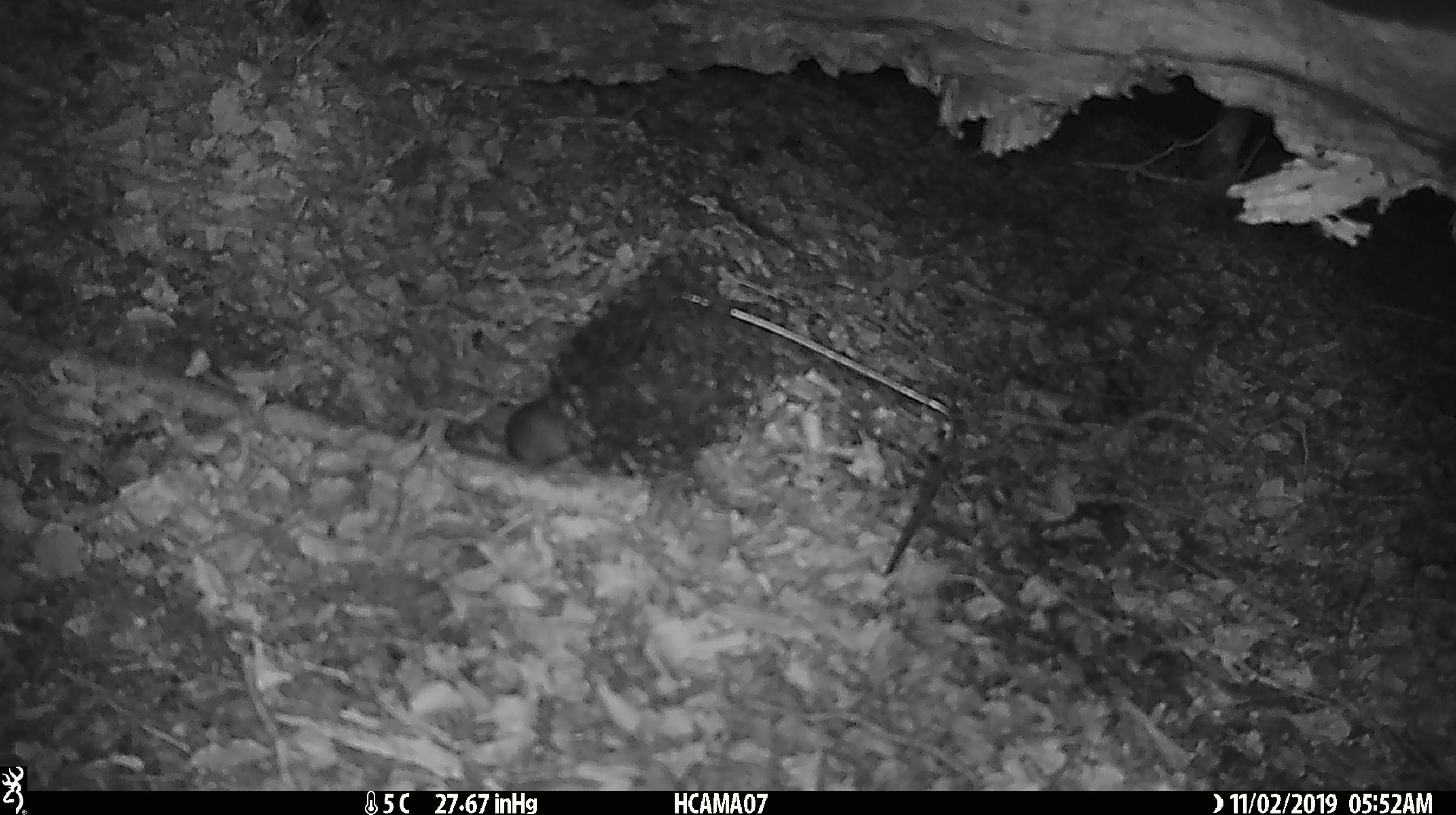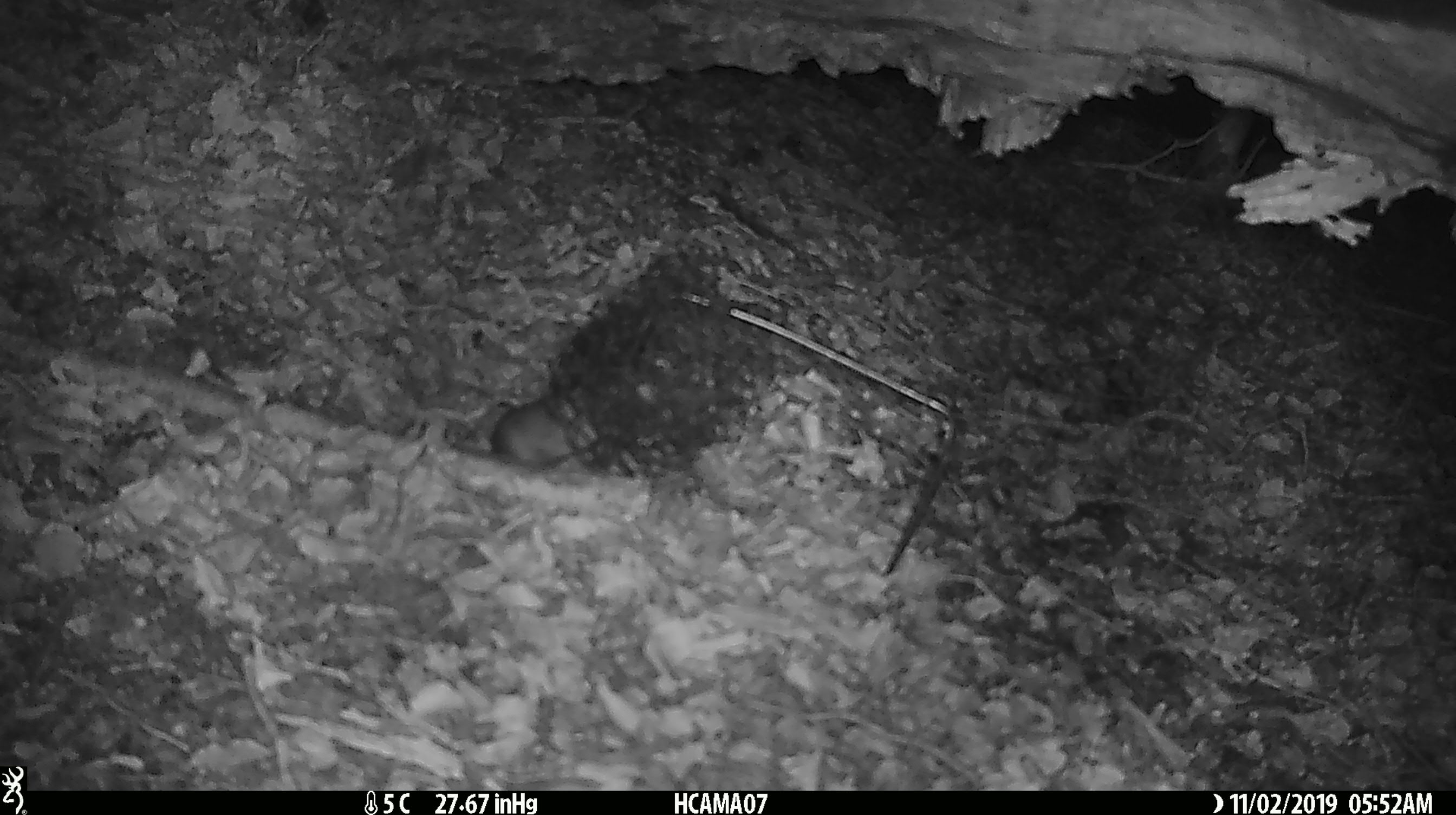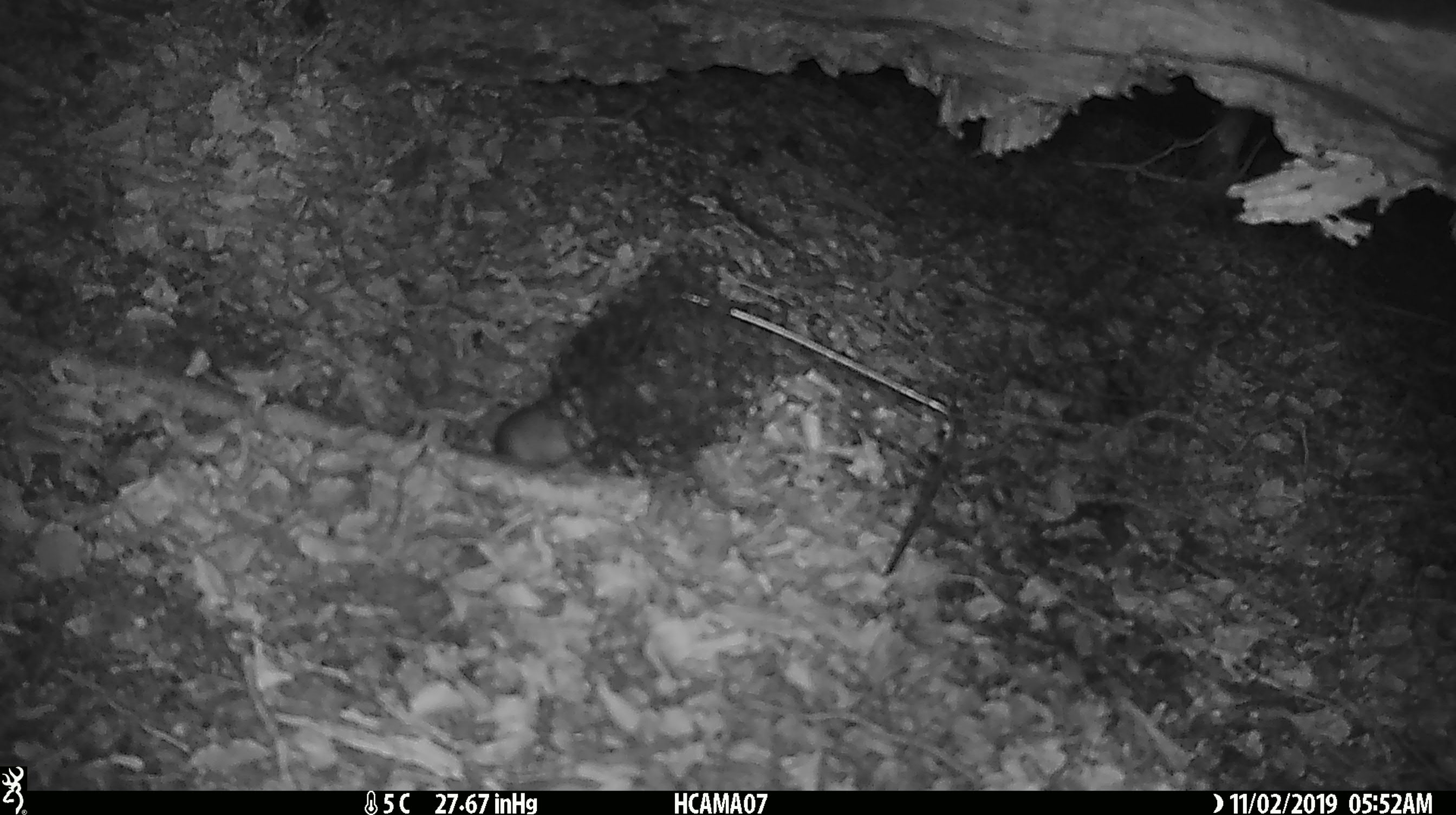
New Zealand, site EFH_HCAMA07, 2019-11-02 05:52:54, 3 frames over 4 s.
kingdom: Animalia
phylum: Chordata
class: Mammalia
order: Rodentia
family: Muridae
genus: Mus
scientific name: Mus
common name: mouse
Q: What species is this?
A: Mouse (Mus).